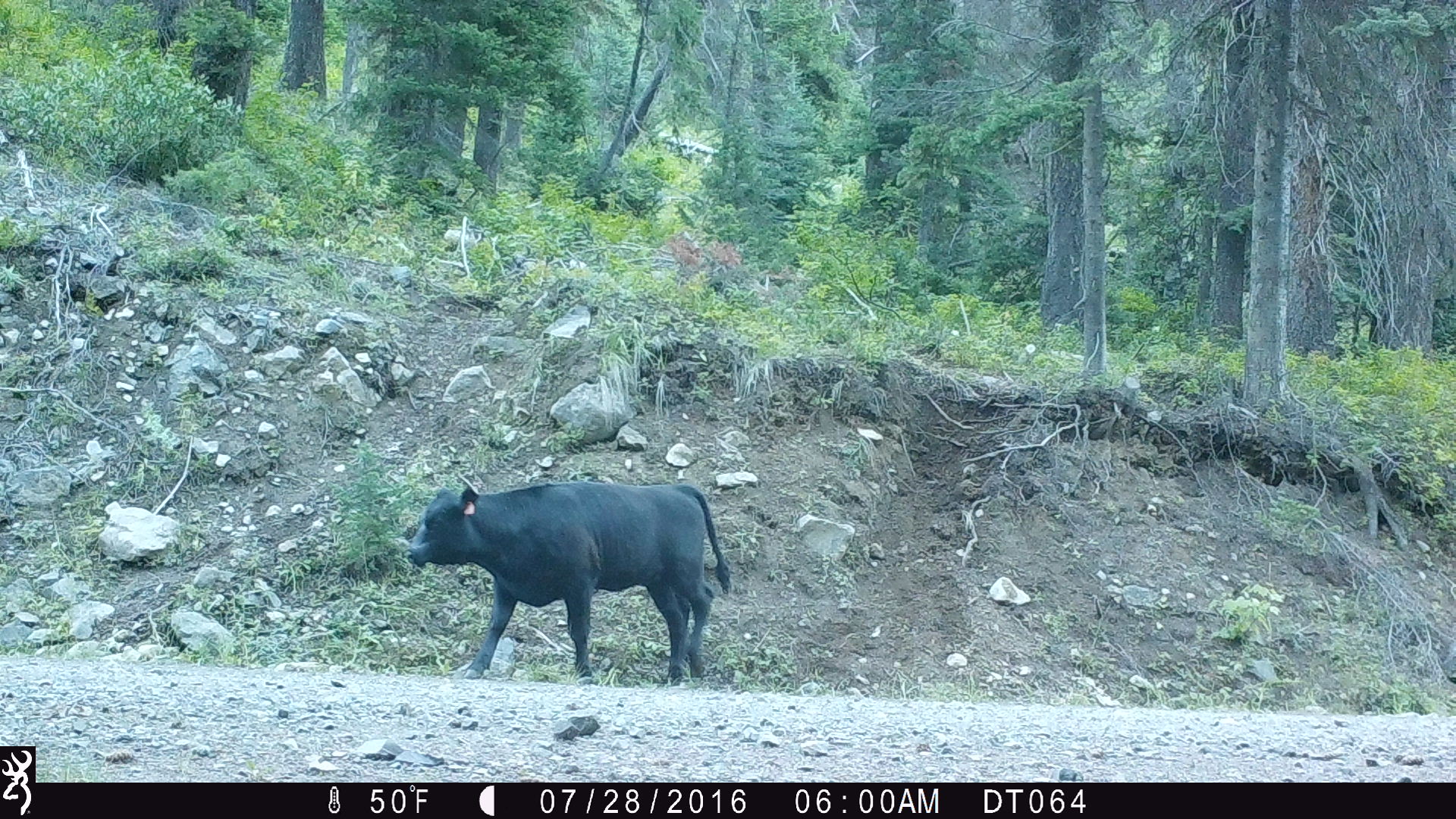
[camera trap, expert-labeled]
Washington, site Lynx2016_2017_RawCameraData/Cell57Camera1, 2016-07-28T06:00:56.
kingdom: Animalia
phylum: Chordata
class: Mammalia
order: Artiodactyla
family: Bovidae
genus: Bos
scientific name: Bos taurus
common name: domestic cattle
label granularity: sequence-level